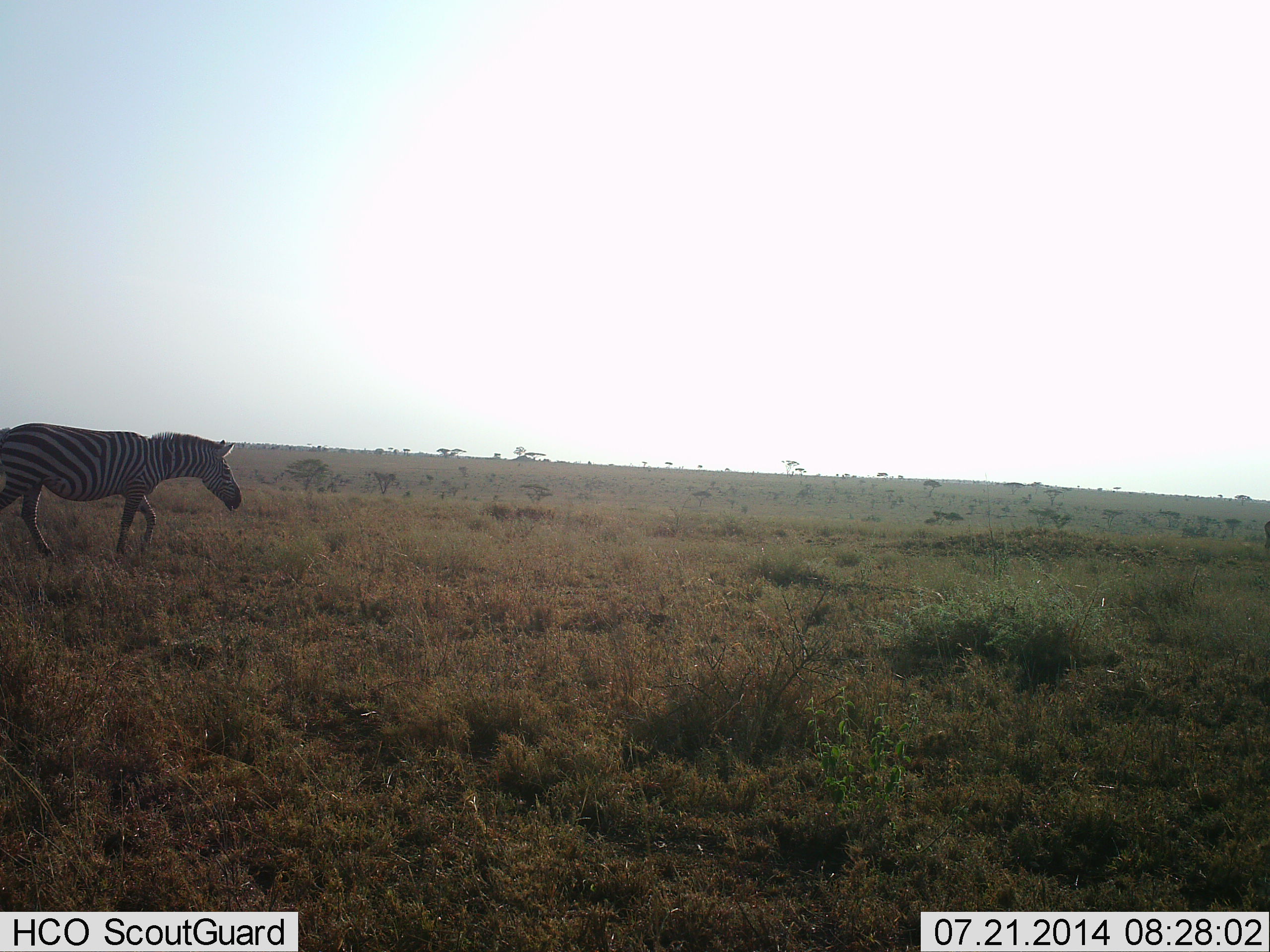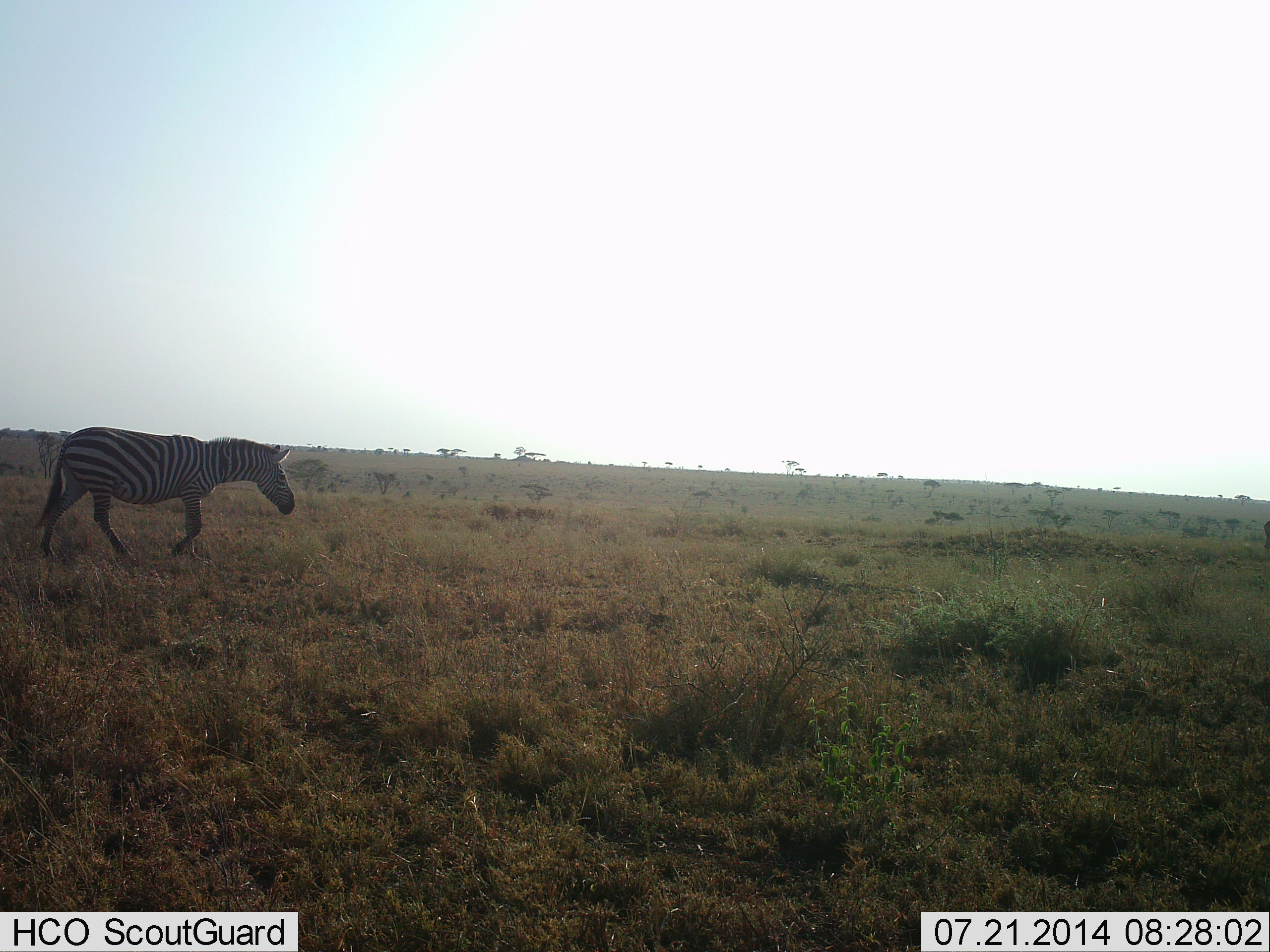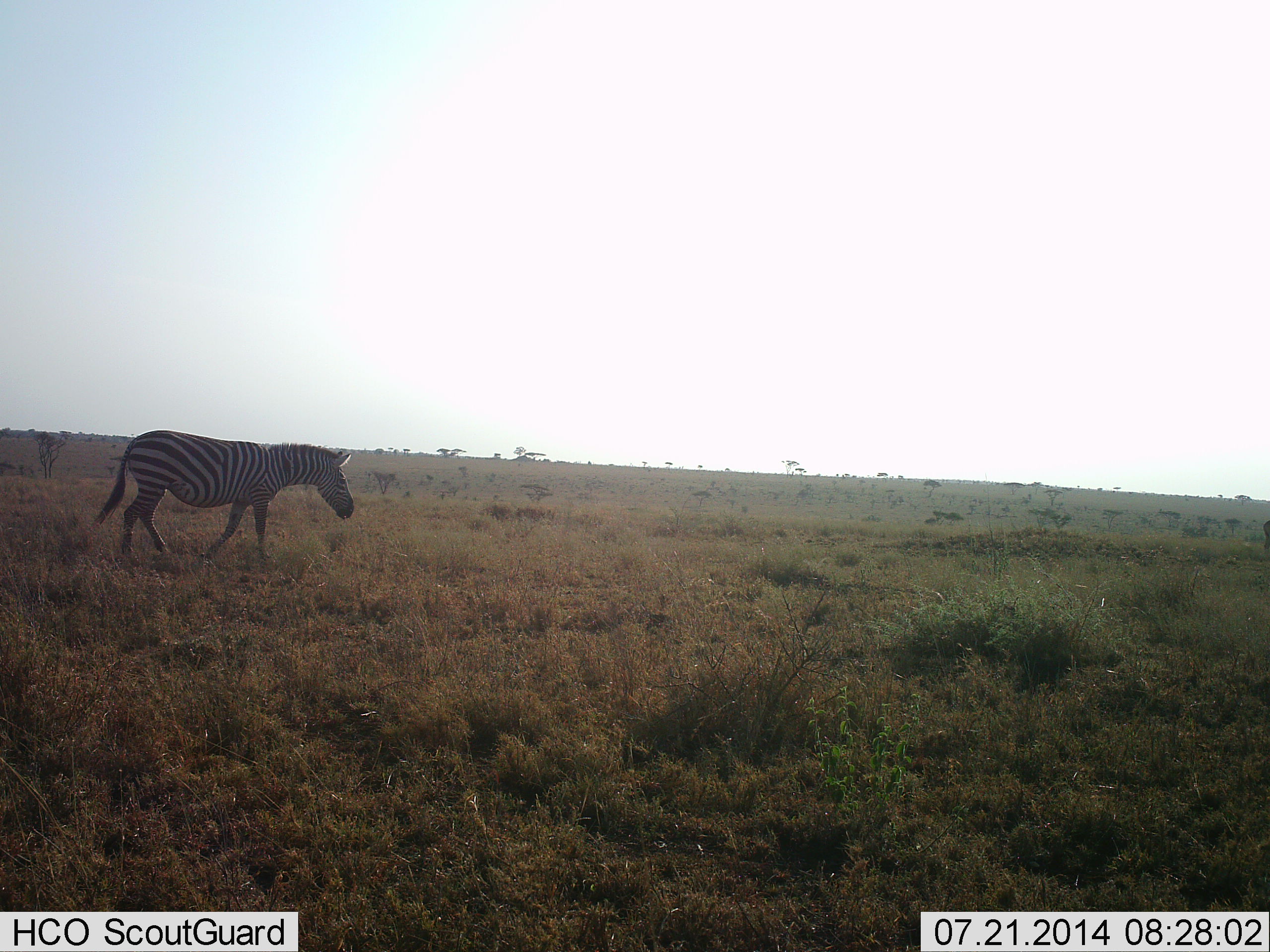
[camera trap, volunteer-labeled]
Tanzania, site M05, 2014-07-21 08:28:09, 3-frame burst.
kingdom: Animalia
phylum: Chordata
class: Mammalia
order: Perissodactyla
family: Equidae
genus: Equus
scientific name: Equus quagga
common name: plains zebra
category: zebra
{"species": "zebra (plains zebra) (Equus quagga)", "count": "1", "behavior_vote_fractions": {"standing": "0%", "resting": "0%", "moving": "100%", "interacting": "0%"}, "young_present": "0%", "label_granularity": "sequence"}